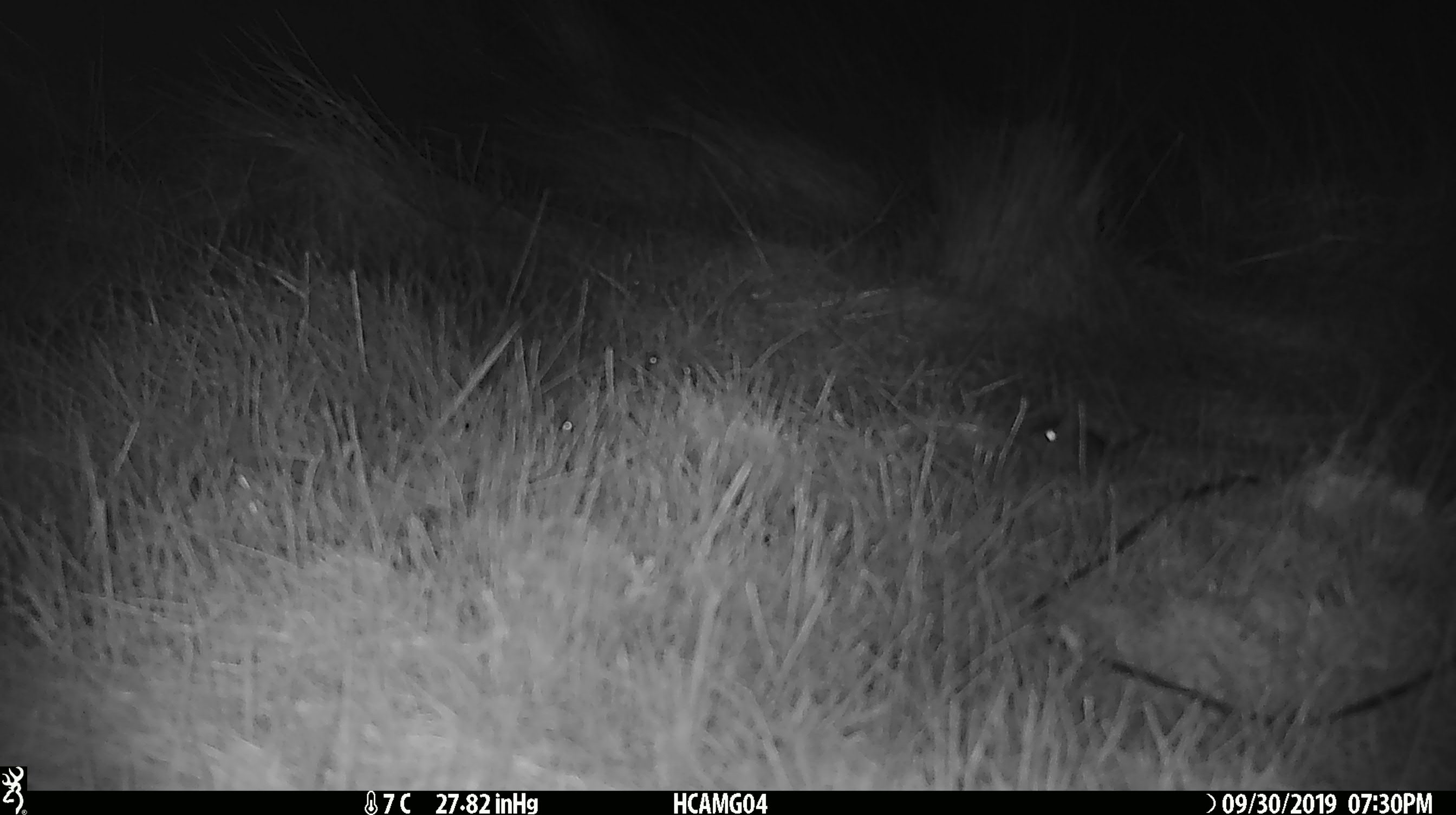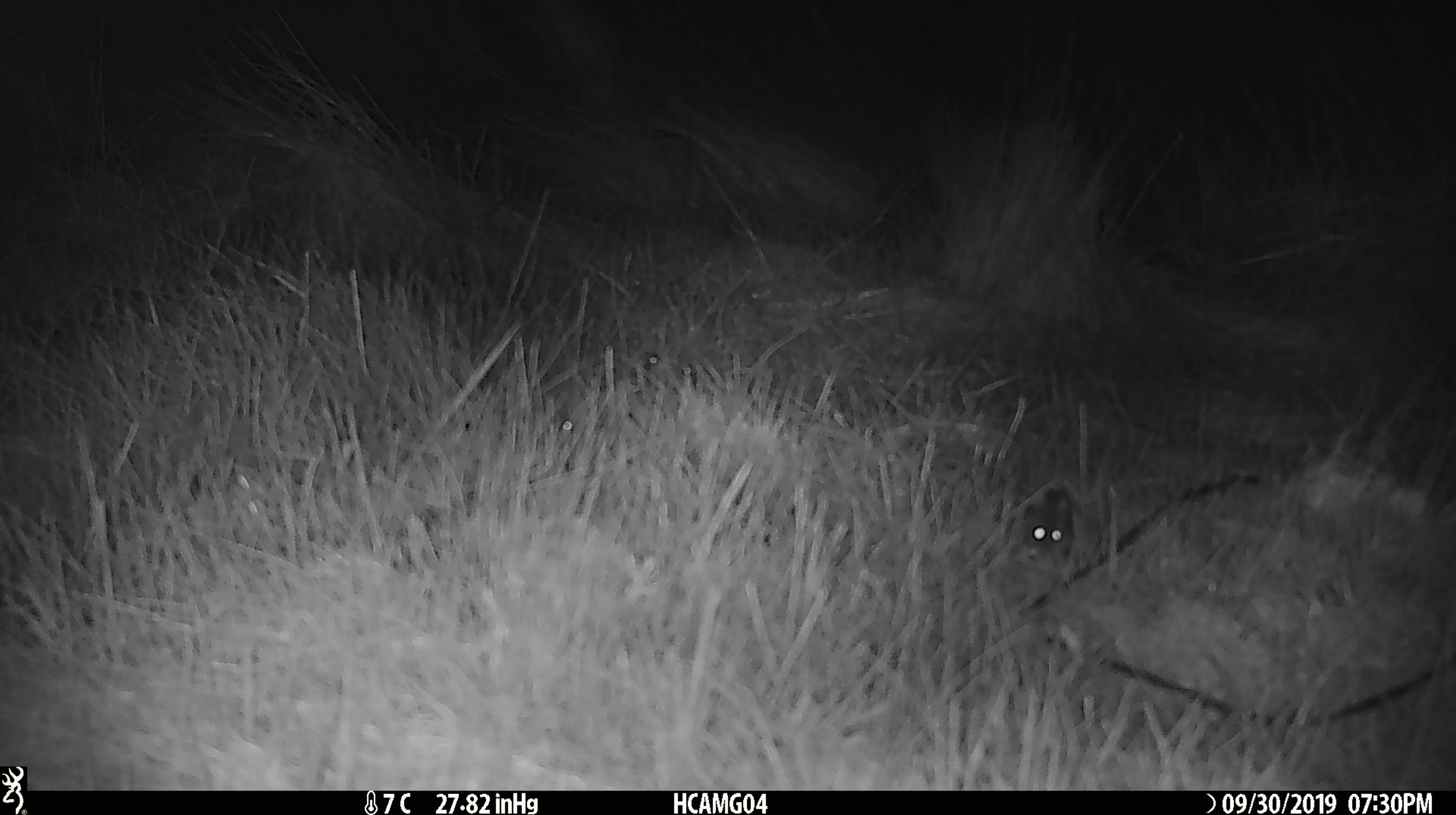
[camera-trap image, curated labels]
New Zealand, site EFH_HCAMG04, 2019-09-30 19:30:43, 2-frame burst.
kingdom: Animalia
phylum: Chordata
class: Mammalia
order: Rodentia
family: Muridae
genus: Mus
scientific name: Mus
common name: mouse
Mouse (Mus).